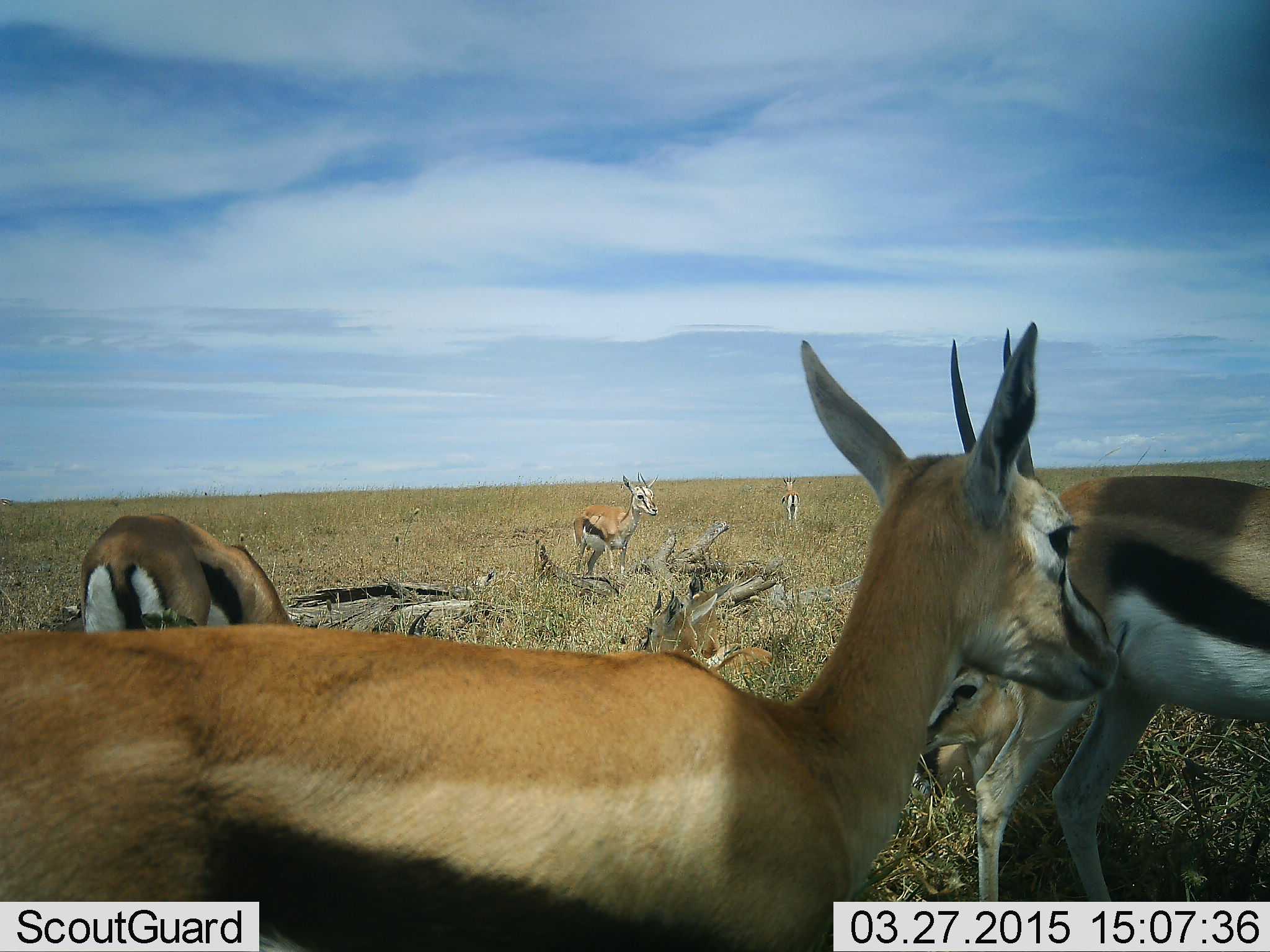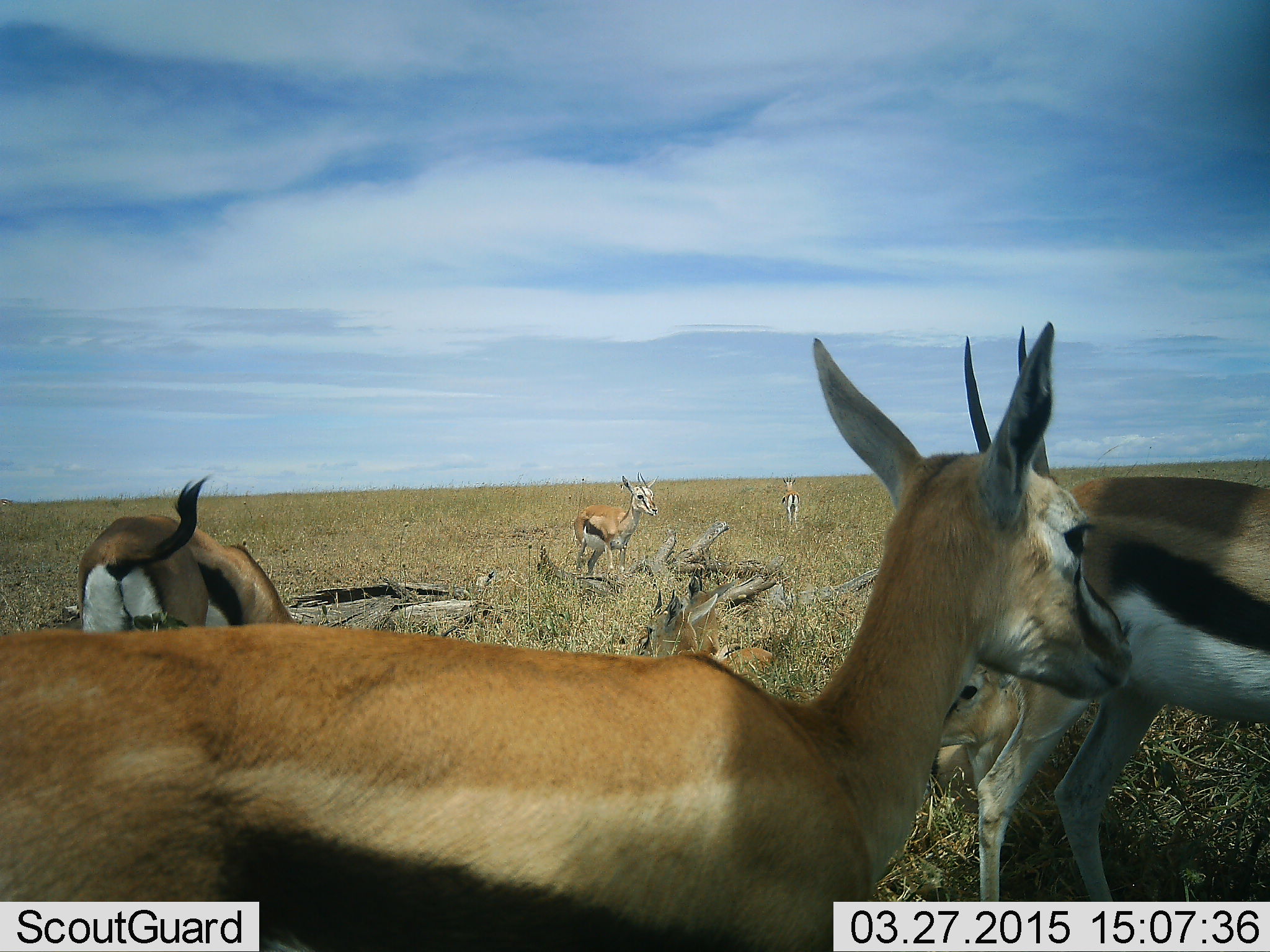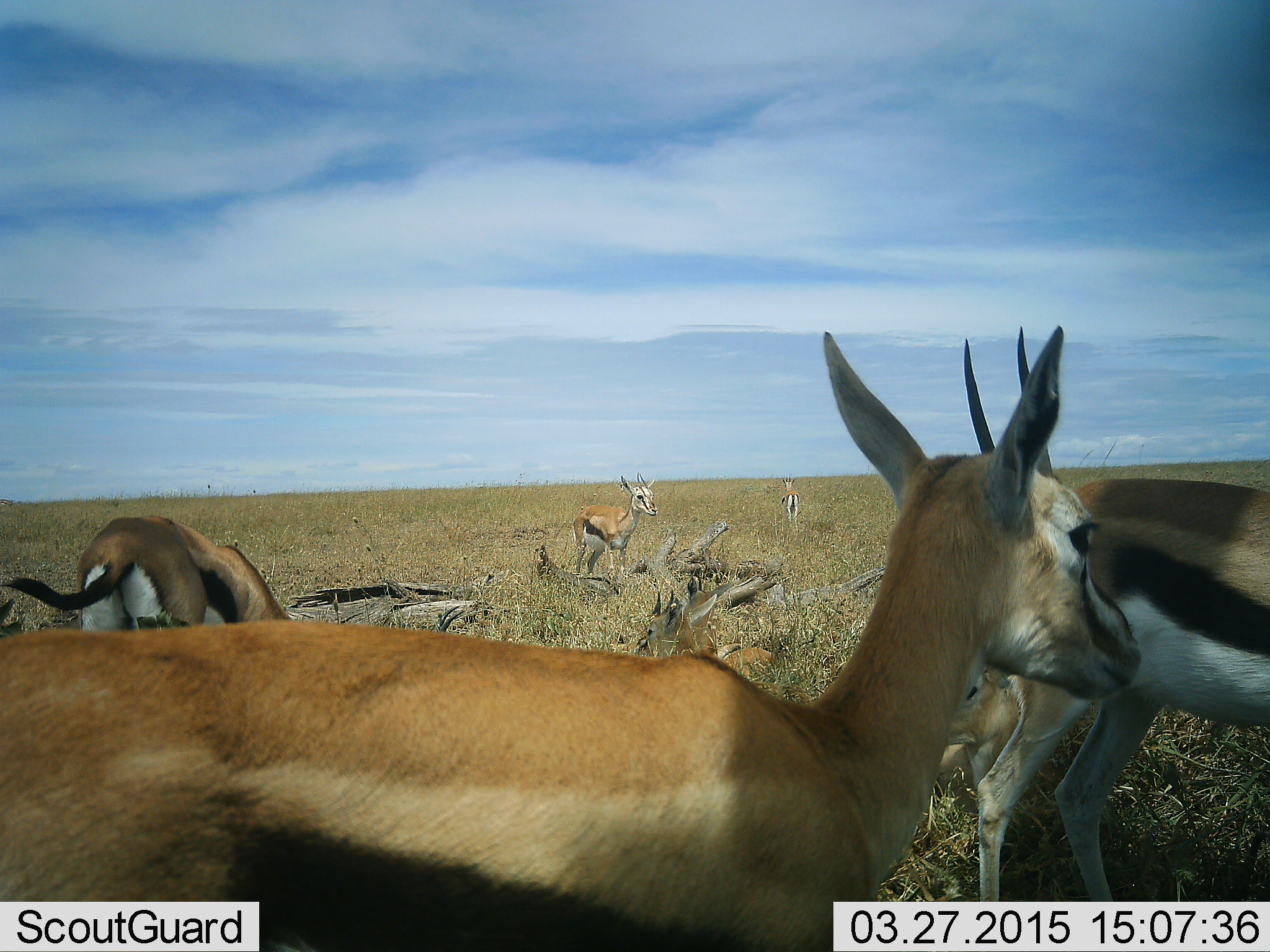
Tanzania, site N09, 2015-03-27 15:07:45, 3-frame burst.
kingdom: Animalia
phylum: Chordata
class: Mammalia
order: Artiodactyla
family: Bovidae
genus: Eudorcas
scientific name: Eudorcas thomsonii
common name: thomson's gazelle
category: gazellethomsons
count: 7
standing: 100%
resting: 40%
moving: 10%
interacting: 0%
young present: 0%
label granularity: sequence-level